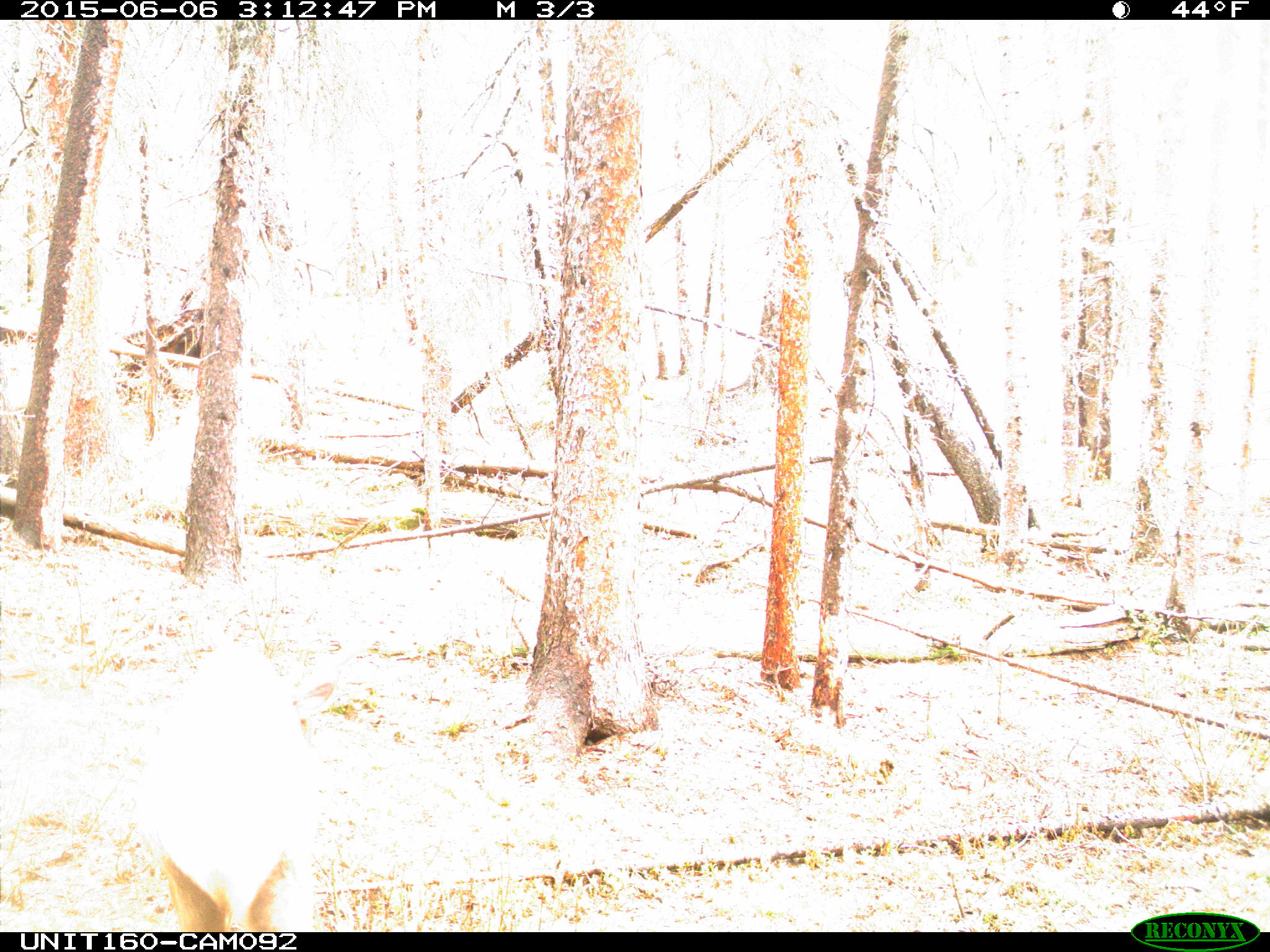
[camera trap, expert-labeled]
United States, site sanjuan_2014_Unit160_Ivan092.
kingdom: Animalia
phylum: Chordata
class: Mammalia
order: Artiodactyla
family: Cervidae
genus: Cervus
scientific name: Cervus elaphus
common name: red deer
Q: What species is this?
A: Cervus elaphus (red deer).